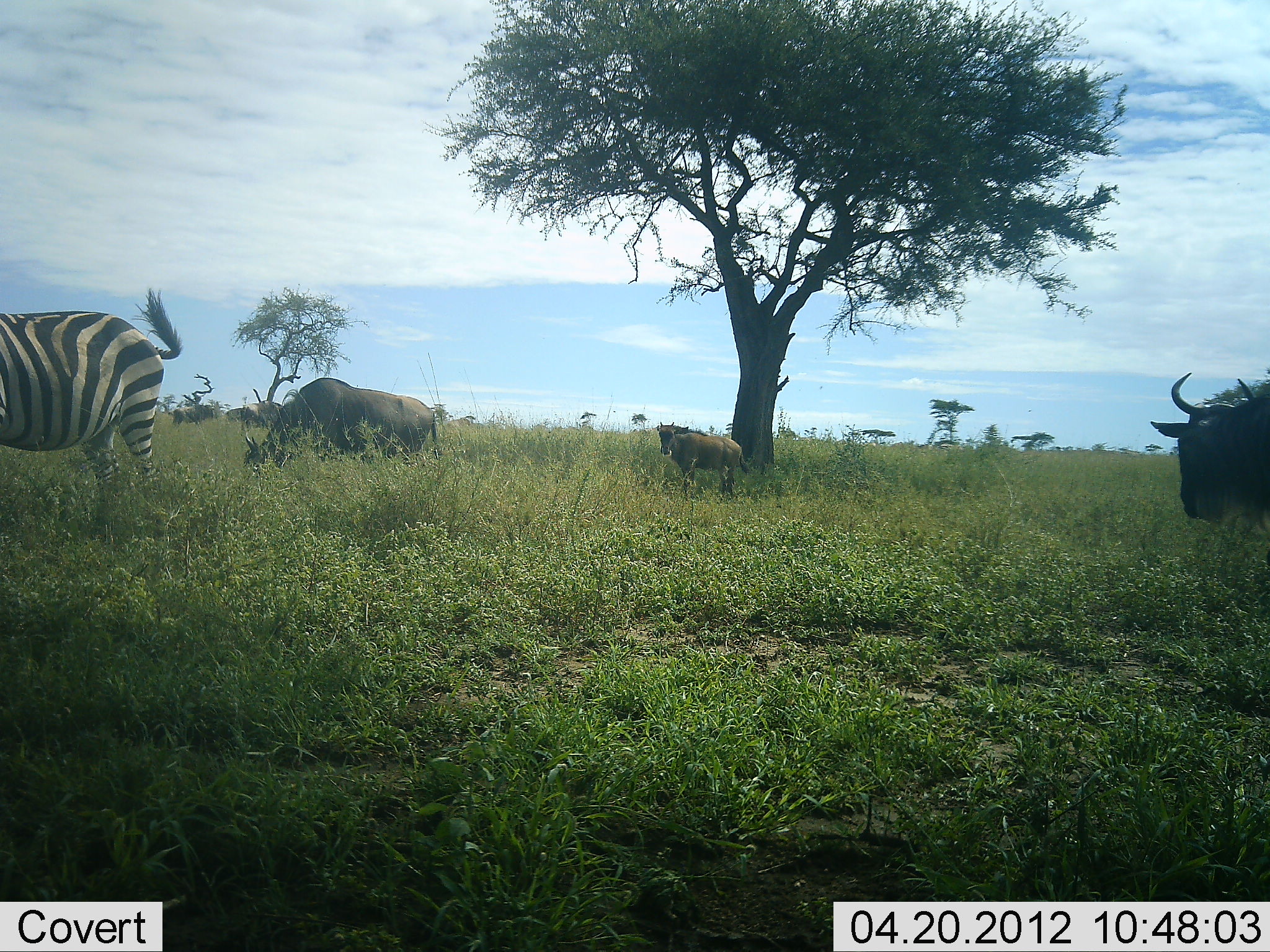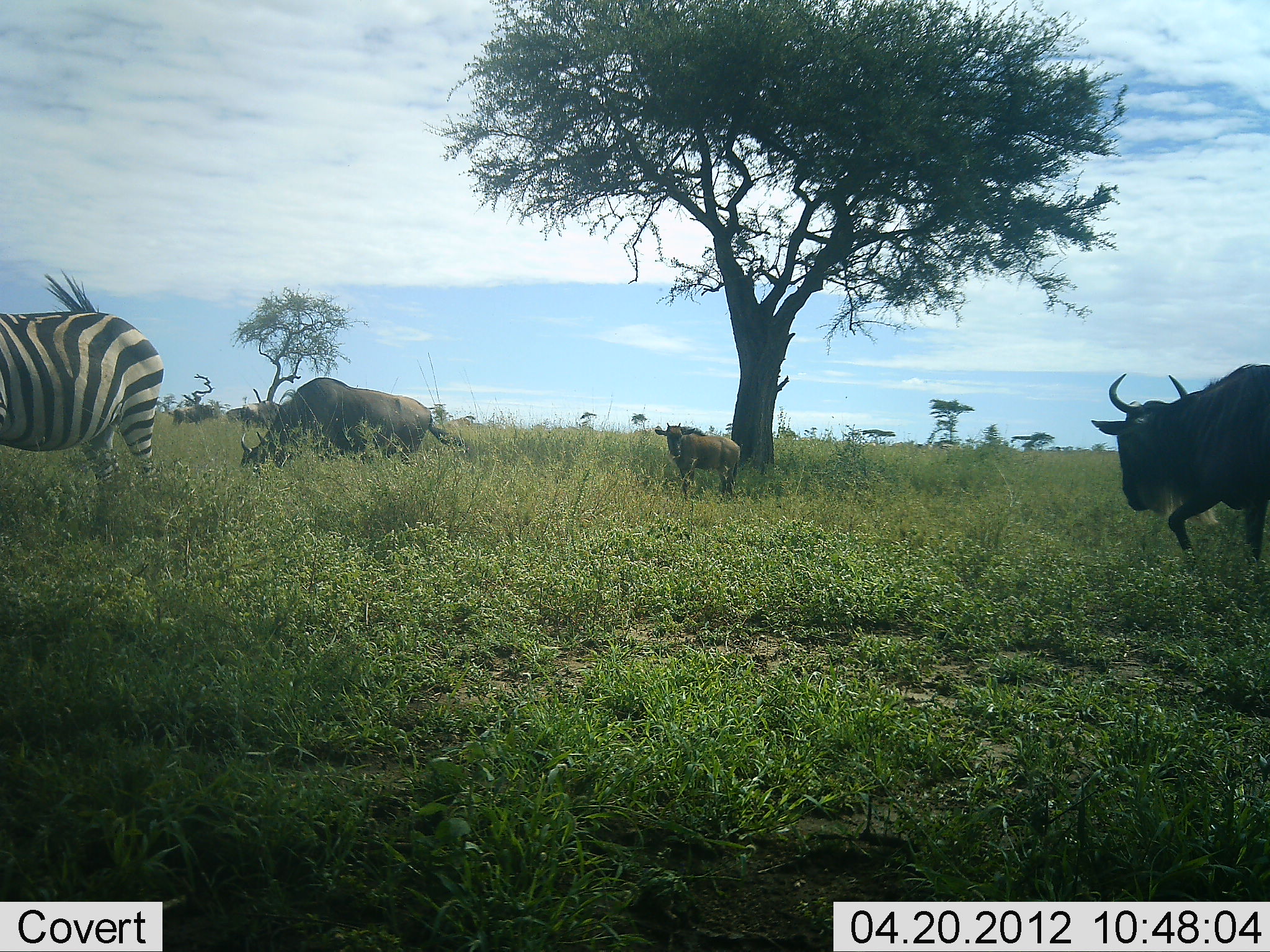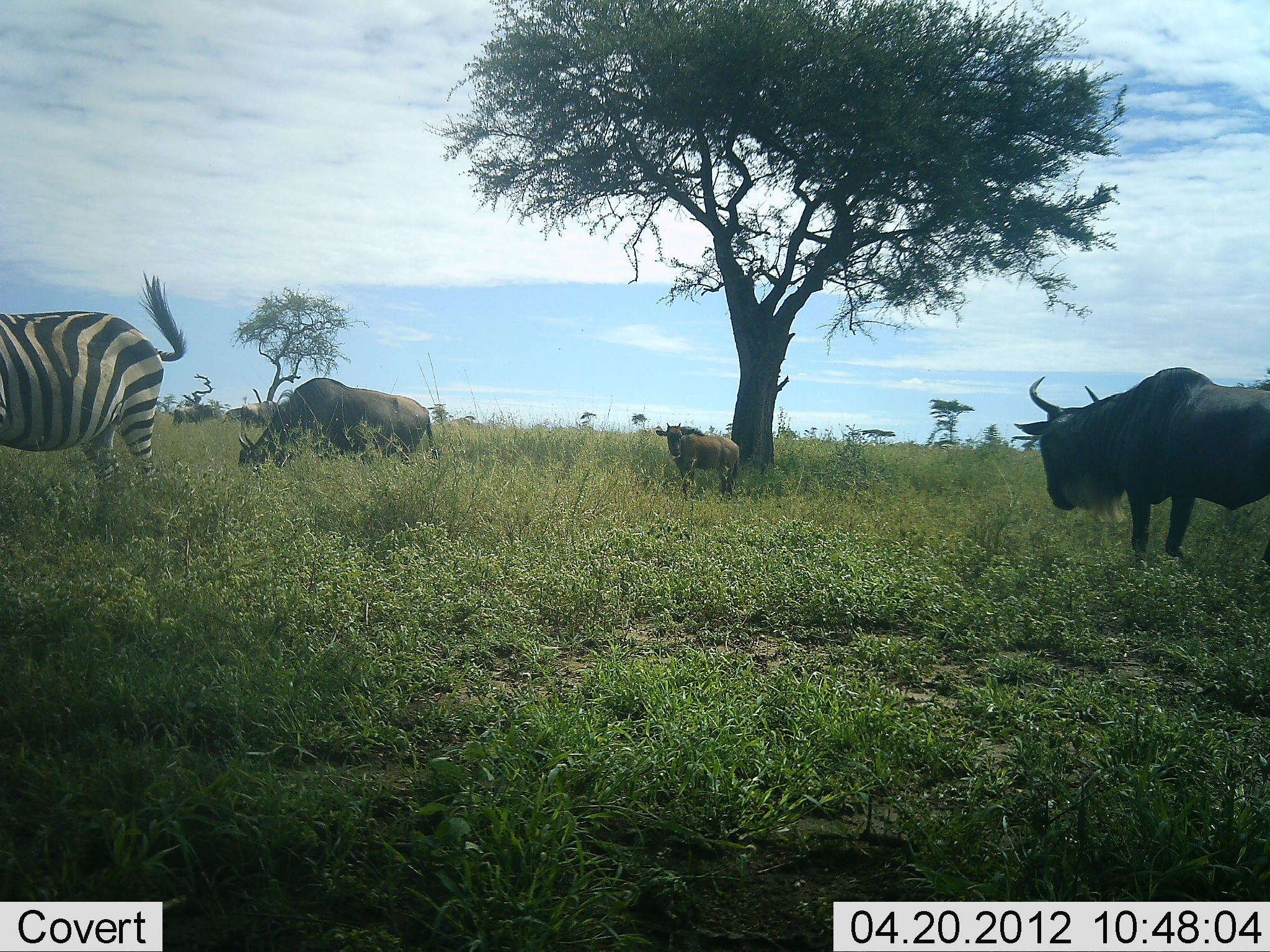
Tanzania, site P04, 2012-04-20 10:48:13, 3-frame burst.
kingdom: Animalia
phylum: Chordata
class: Mammalia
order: Artiodactyla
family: Bovidae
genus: Connochaetes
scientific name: Connochaetes taurinus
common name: blue wildebeest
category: wildebeest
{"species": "wildebeest (blue wildebeest) (Connochaetes taurinus)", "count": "3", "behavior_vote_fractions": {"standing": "62%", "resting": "0%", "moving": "81%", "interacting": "0%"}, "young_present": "38%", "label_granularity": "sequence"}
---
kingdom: Animalia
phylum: Chordata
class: Mammalia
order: Perissodactyla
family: Equidae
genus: Equus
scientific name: Equus quagga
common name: plains zebra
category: zebra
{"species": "zebra (plains zebra) (Equus quagga)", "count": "1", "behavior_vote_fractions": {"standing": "94%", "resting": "0%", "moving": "0%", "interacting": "0%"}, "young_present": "0%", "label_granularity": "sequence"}